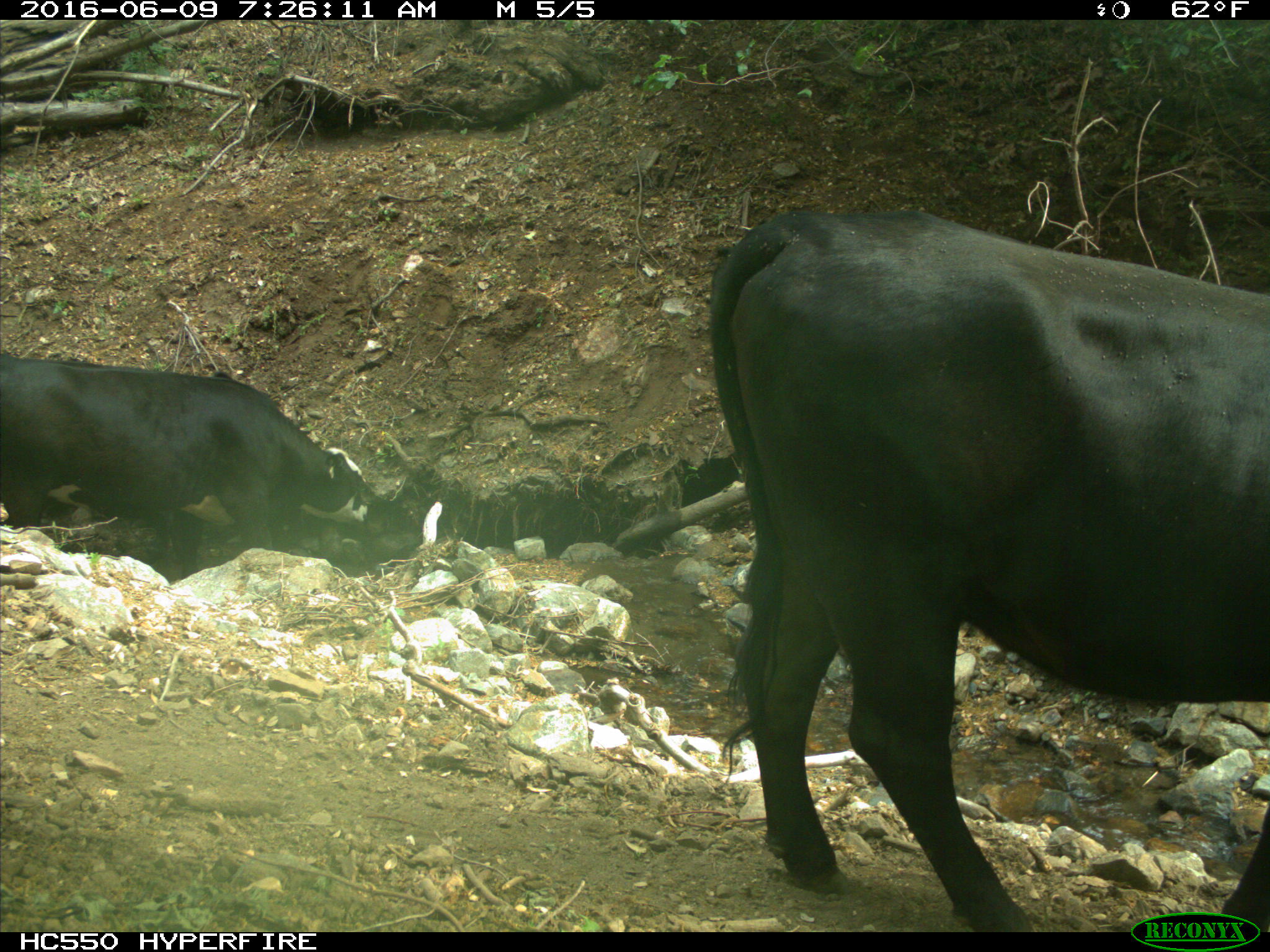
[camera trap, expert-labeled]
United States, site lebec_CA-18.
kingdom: Animalia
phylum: Chordata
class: Mammalia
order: Artiodactyla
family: Bovidae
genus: Bos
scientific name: Bos taurus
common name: domestic cow